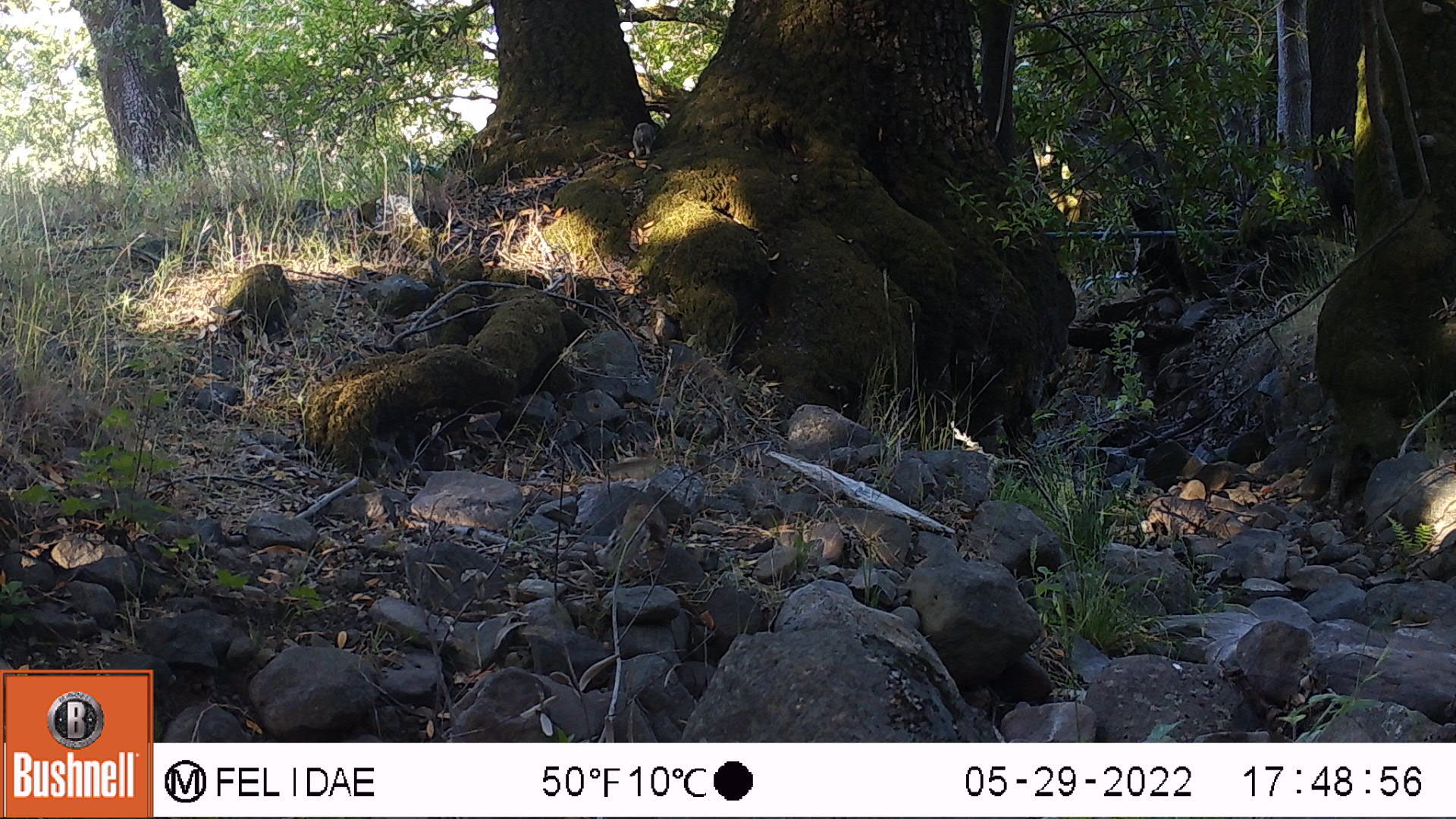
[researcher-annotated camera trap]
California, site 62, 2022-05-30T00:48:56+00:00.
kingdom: Animalia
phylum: Chordata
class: Mammalia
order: Rodentia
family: Sciuridae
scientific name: Sciuridae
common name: squirrel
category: unknown squirrel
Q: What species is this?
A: Unknown squirrel (squirrel) (Sciuridae).